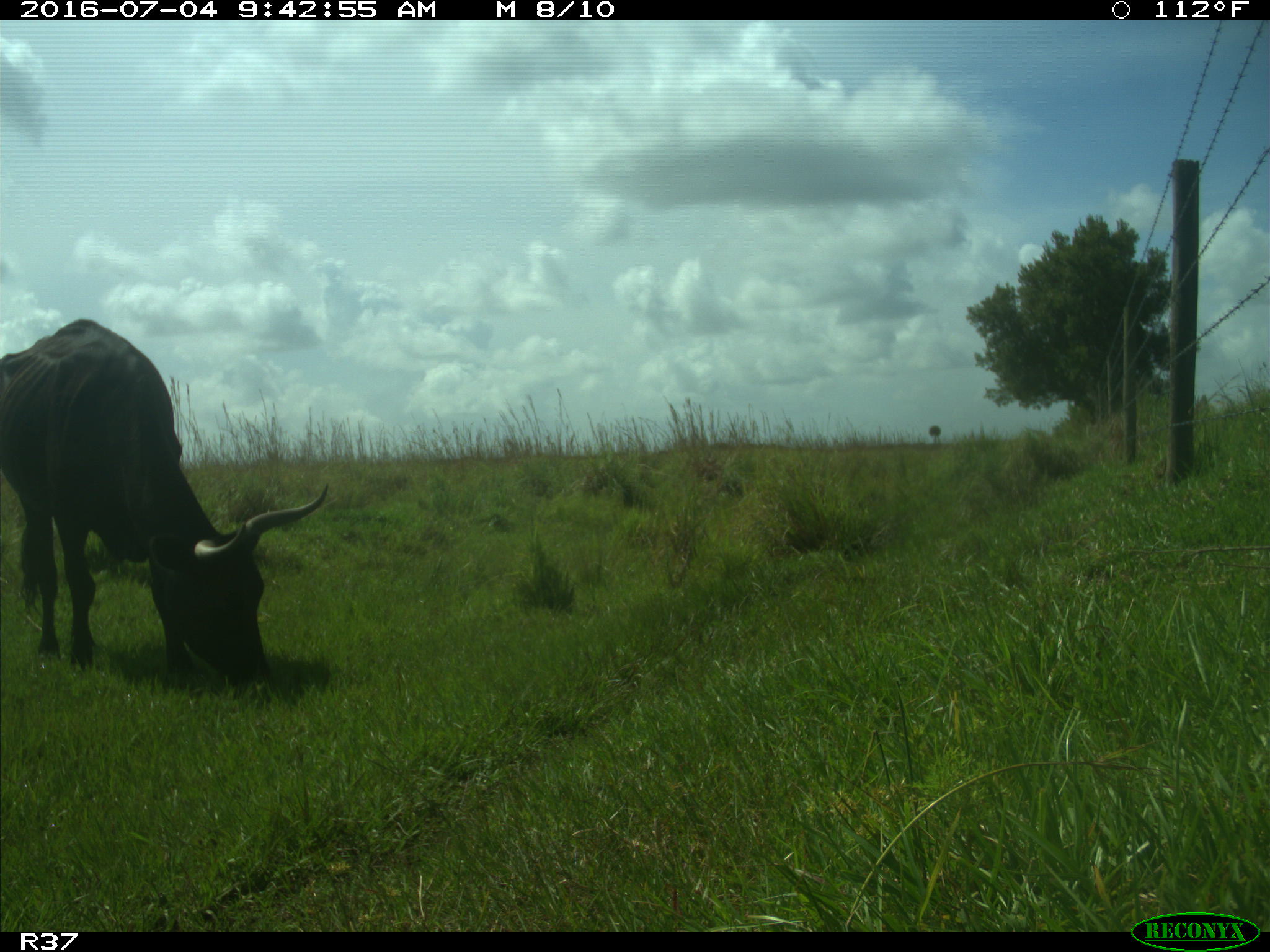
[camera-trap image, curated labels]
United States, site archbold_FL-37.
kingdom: Animalia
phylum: Chordata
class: Mammalia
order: Artiodactyla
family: Bovidae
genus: Bos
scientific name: Bos taurus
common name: domestic cow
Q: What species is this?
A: Bos taurus (domestic cow).